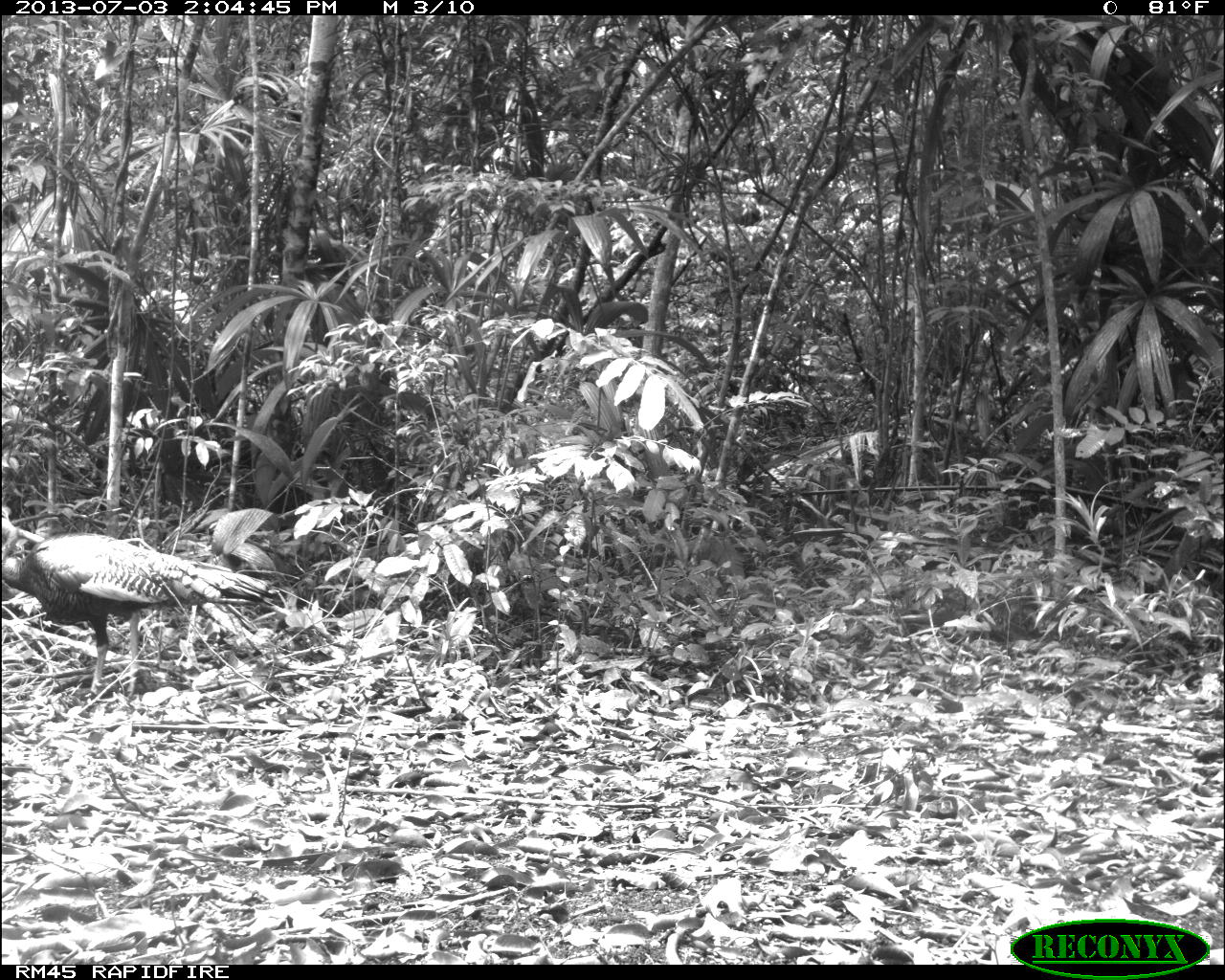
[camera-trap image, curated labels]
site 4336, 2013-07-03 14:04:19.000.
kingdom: Animalia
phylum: Chordata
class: Aves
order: Galliformes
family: Phasianidae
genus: Meleagris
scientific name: Meleagris ocellata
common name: ocellated turkey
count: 1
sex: female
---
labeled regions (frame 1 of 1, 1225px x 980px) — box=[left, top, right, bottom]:
meleagris ocellata: box=[1, 512, 269, 697]